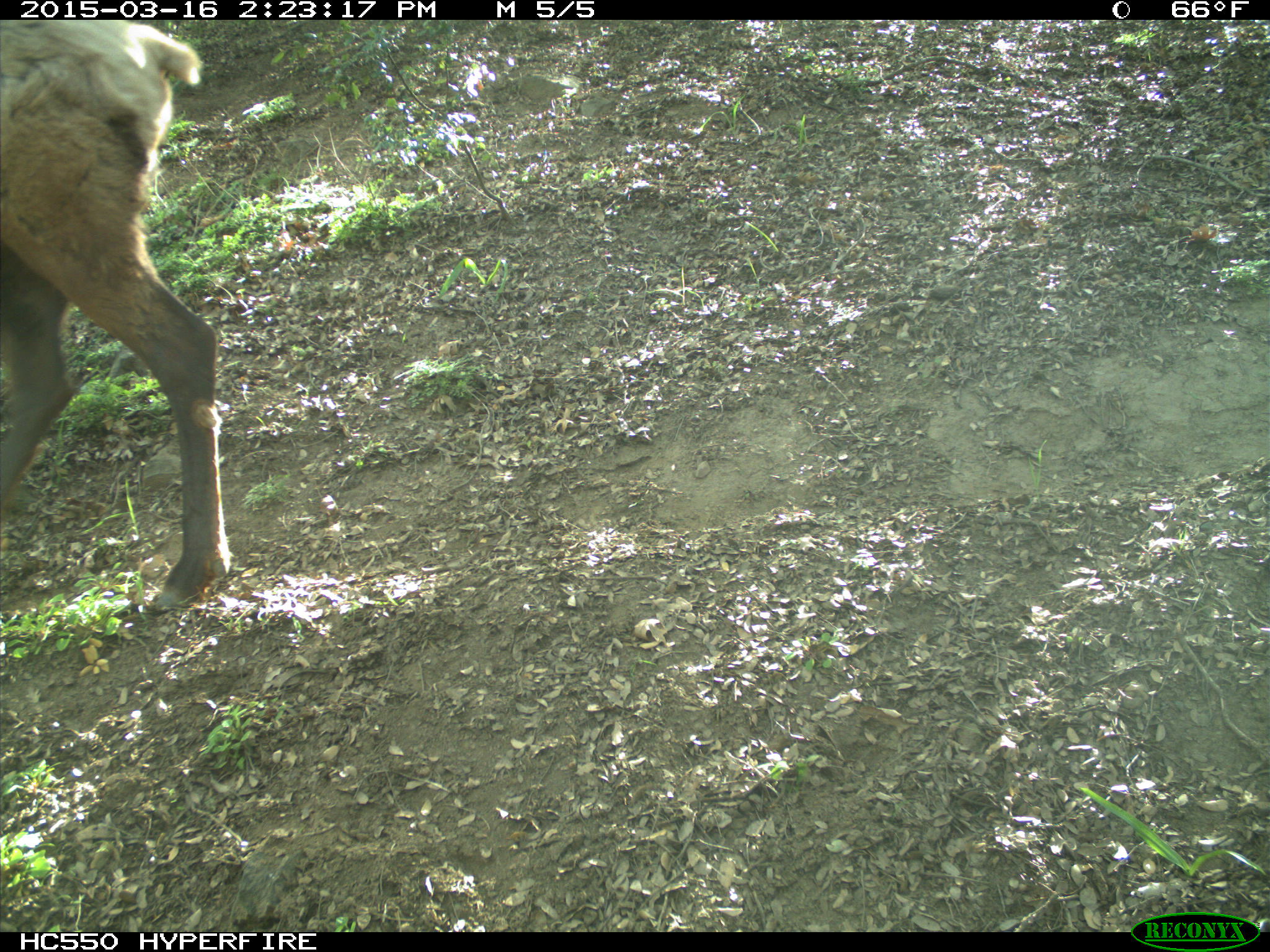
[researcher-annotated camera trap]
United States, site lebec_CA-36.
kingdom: Animalia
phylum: Chordata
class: Mammalia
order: Artiodactyla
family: Cervidae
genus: Cervus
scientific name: Cervus canadensis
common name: elk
Cervus canadensis (elk).